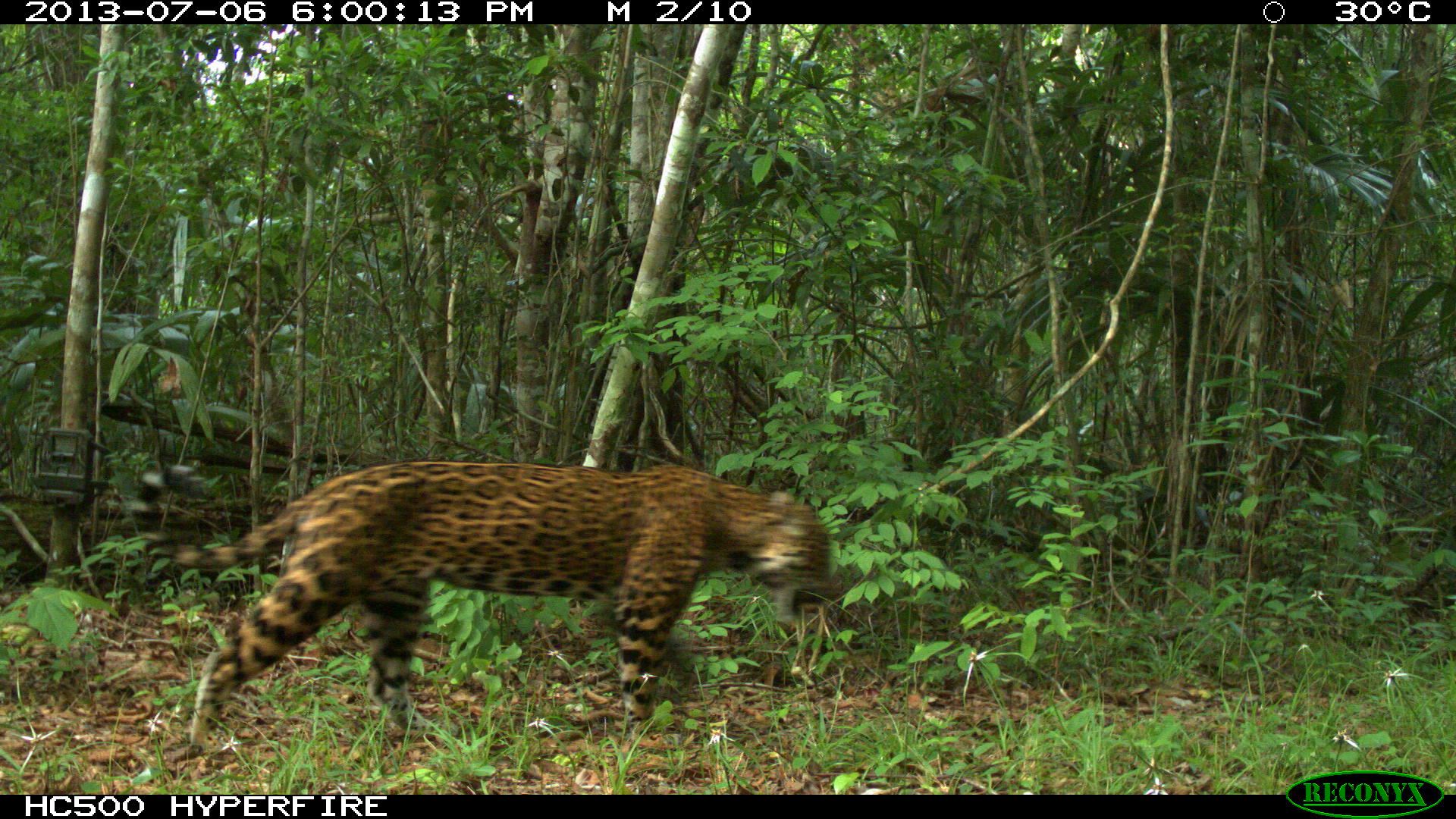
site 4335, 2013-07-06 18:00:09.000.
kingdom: Animalia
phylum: Chordata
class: Mammalia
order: Carnivora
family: Felidae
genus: Panthera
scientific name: Panthera onca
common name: jaguar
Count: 1.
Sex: female.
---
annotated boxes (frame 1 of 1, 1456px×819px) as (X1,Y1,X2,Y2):
panthera onca: (136,457,834,761)